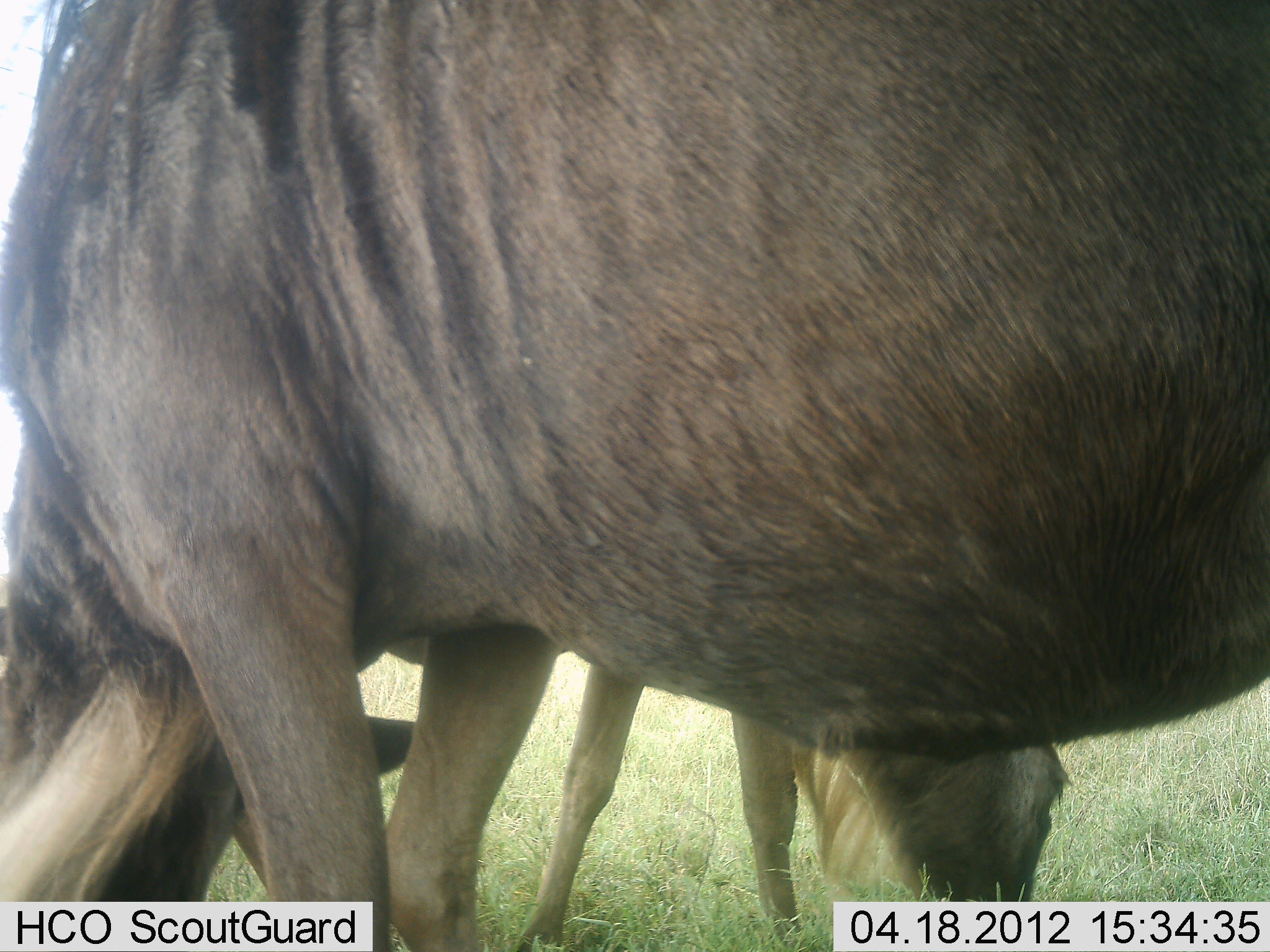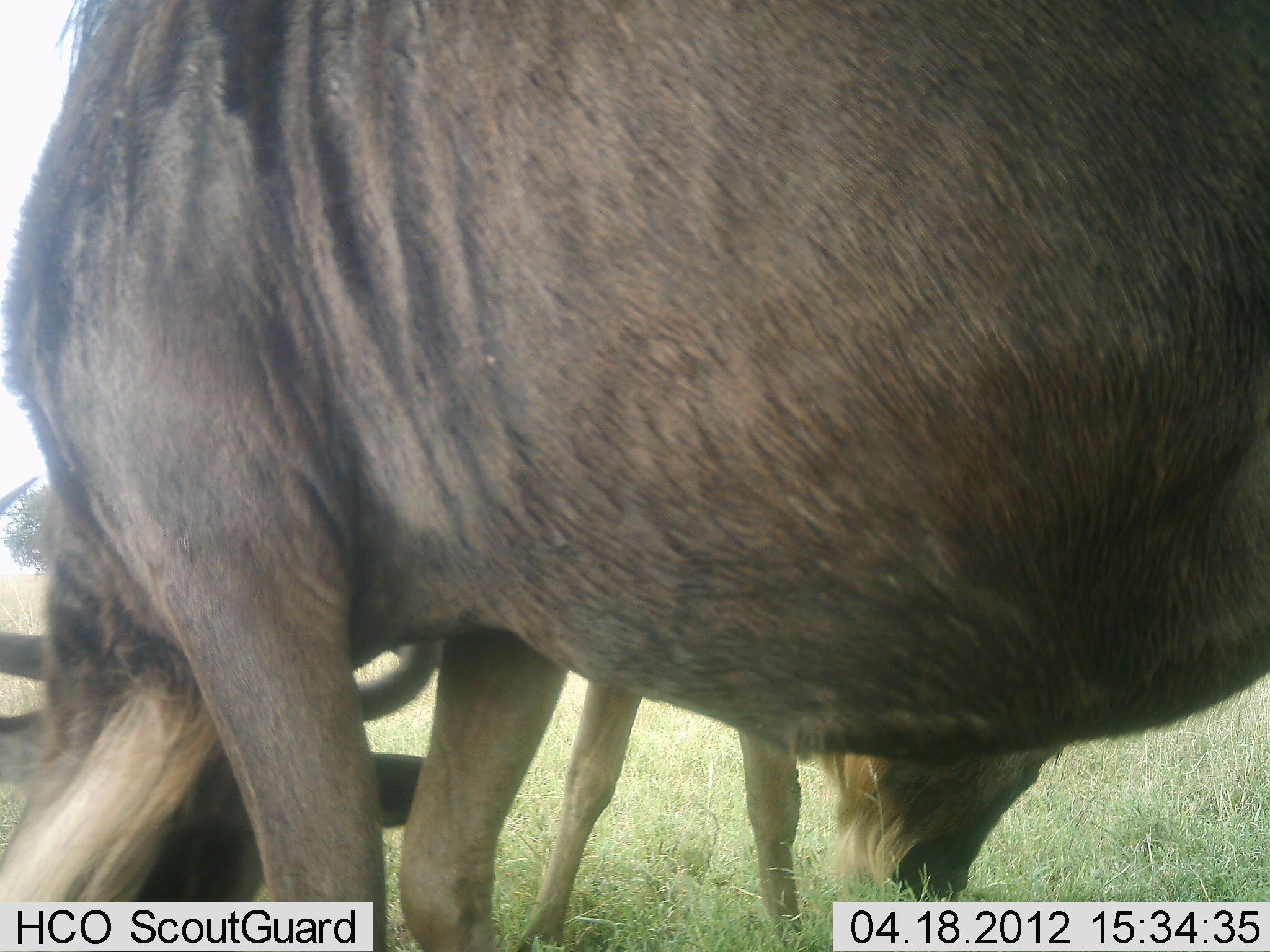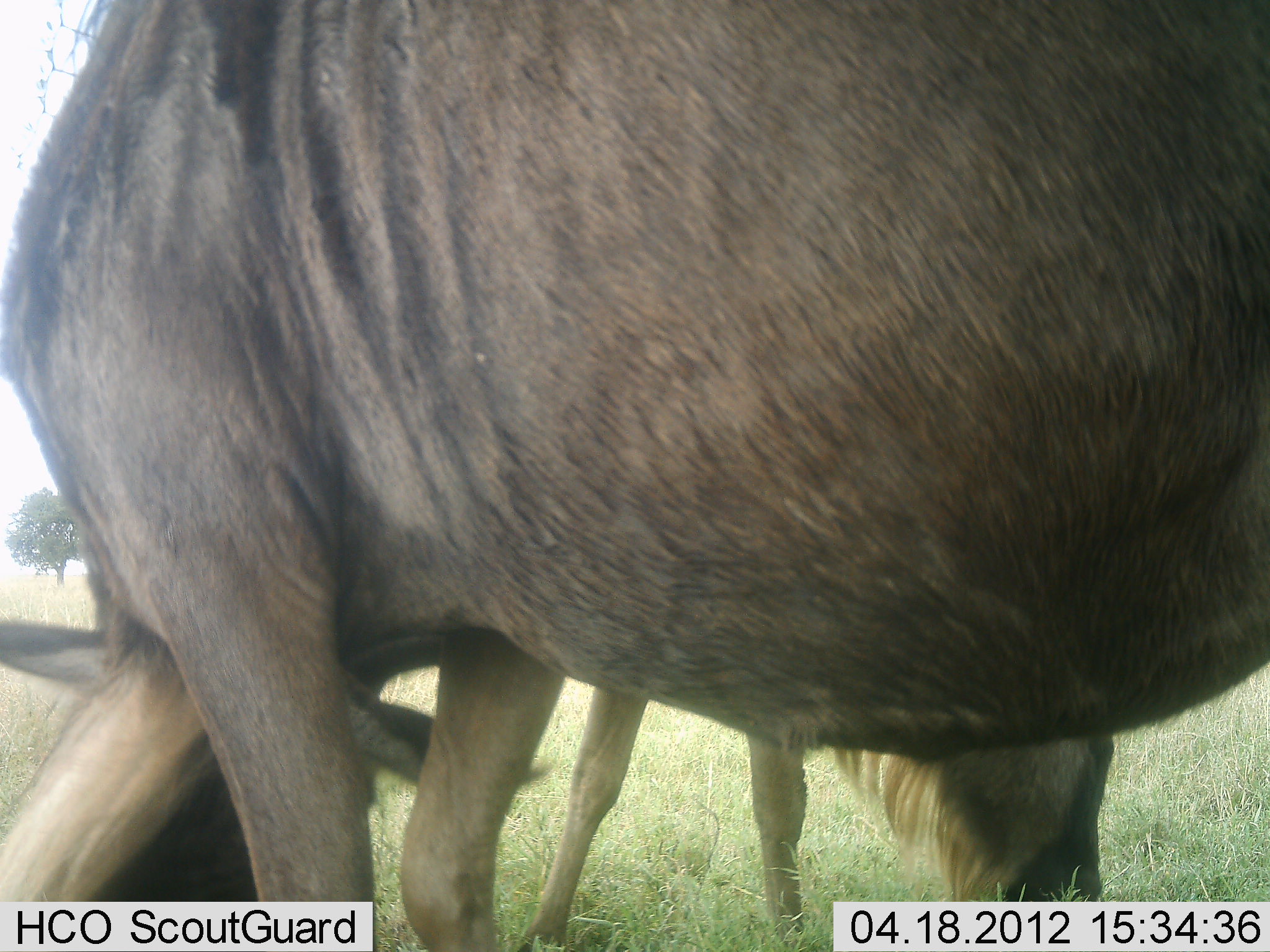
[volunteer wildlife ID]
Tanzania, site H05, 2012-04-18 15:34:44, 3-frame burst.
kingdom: Animalia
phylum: Chordata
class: Mammalia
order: Artiodactyla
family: Bovidae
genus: Connochaetes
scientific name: Connochaetes taurinus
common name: blue wildebeest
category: wildebeest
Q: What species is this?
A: Wildebeest (blue wildebeest) (Connochaetes taurinus).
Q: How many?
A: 2.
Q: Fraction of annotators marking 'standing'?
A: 55%.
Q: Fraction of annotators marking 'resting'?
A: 20%.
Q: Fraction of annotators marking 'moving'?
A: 0%.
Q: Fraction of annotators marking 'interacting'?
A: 0%.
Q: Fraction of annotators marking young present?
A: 15%.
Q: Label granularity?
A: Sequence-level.